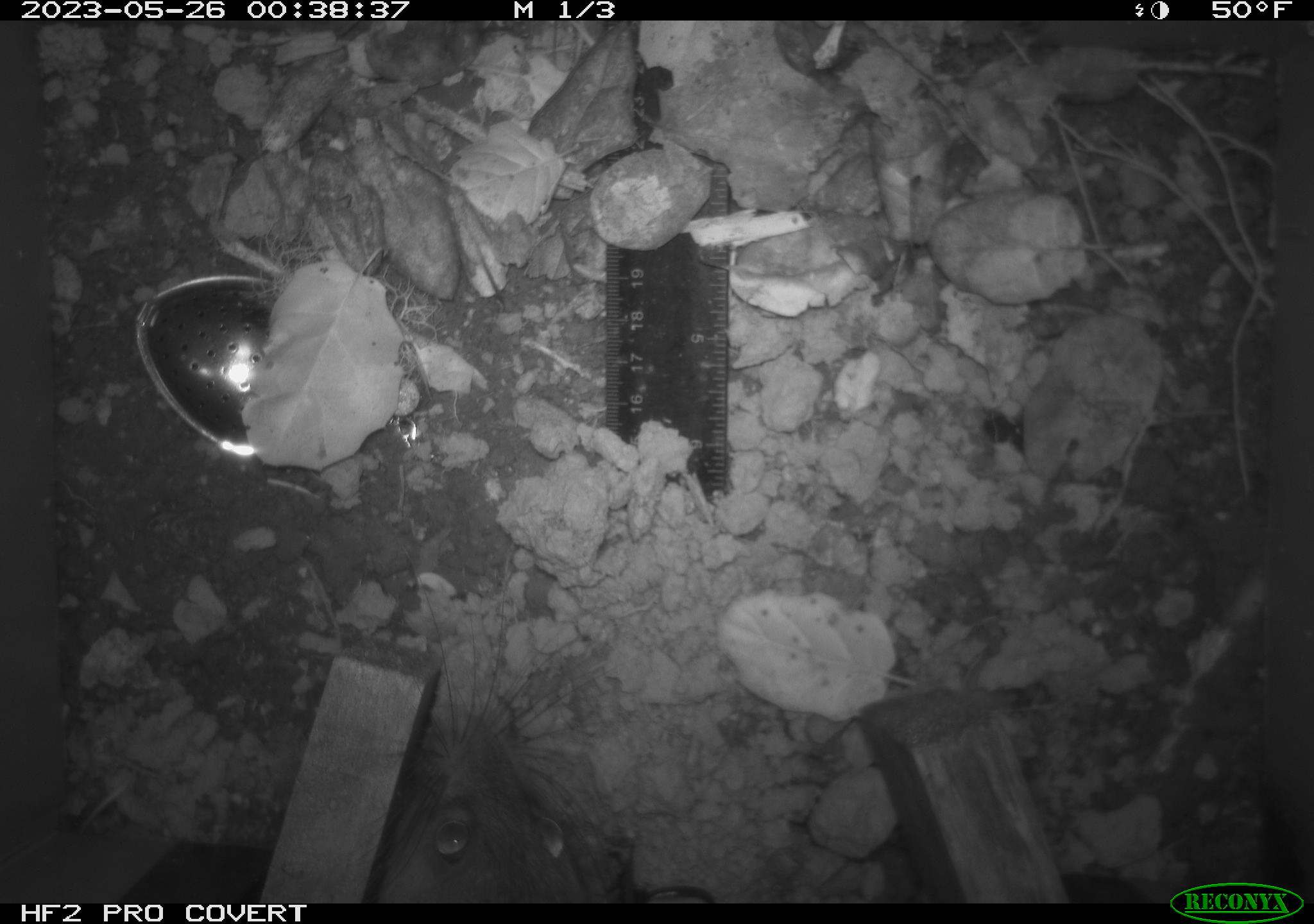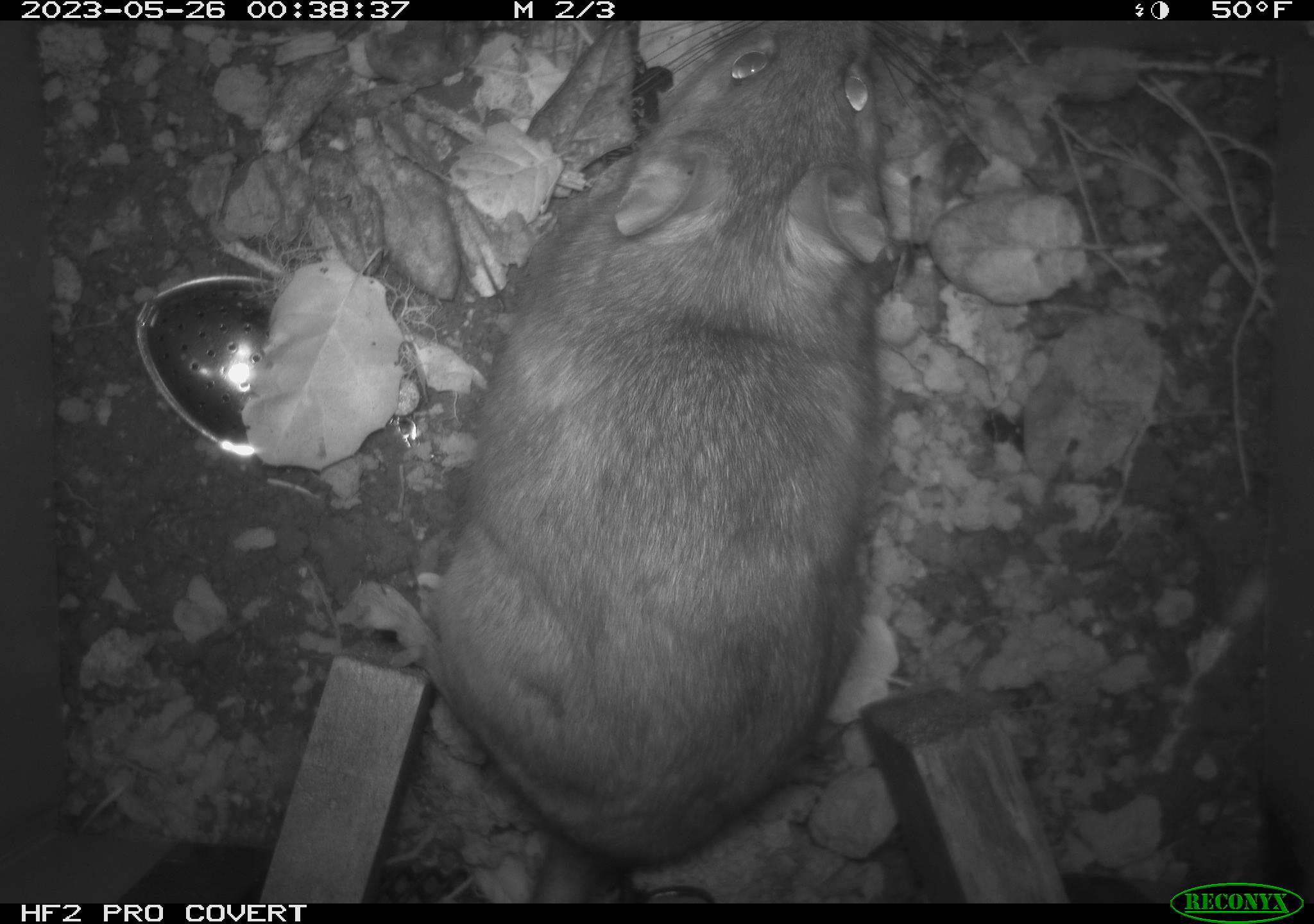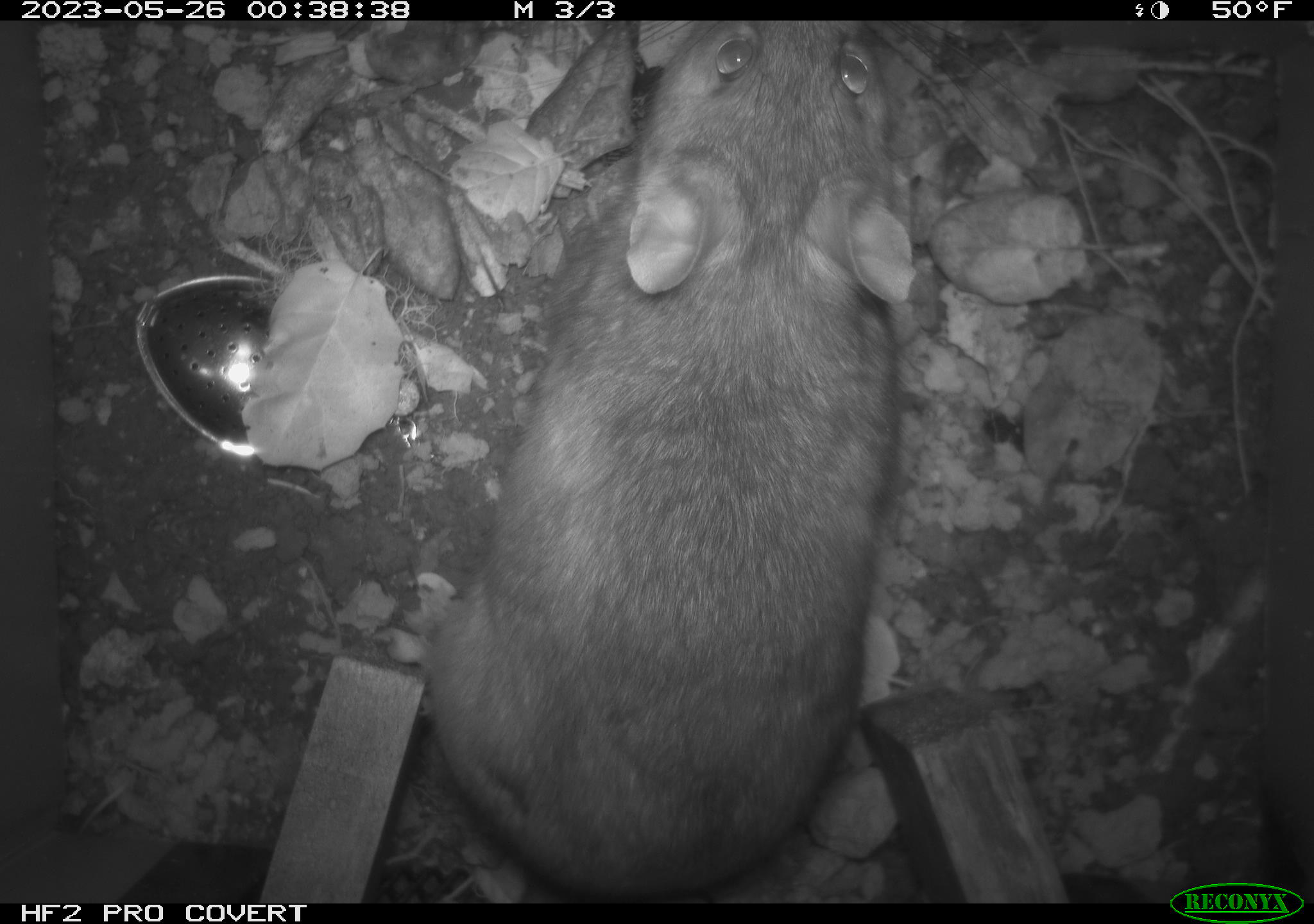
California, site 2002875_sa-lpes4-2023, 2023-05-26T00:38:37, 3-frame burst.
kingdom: Animalia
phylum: Chordata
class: Mammalia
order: Rodentia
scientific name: Rodentia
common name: mouse species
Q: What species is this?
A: Mouse species (Rodentia).